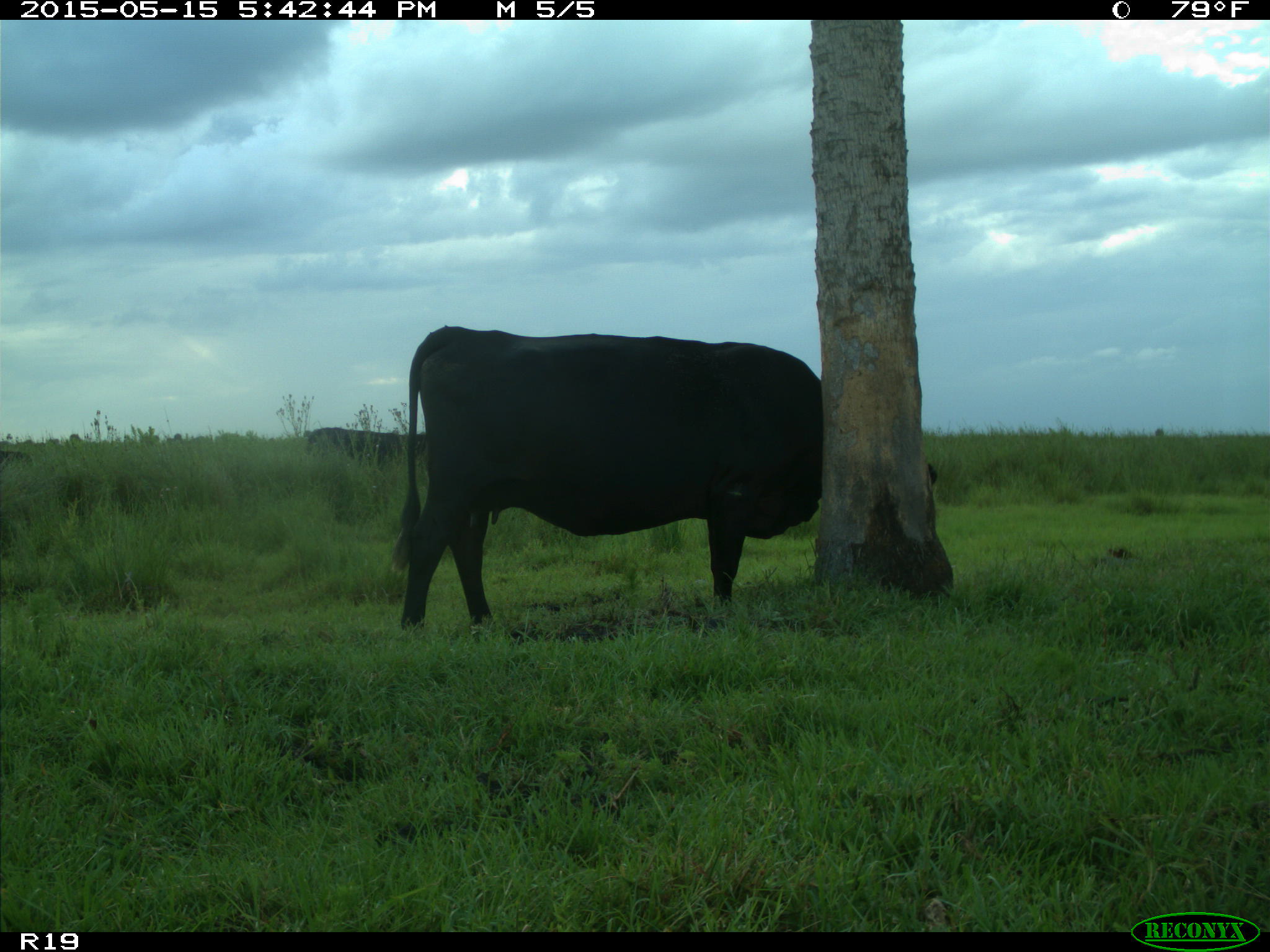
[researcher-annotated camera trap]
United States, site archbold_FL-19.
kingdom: Animalia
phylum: Chordata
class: Mammalia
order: Artiodactyla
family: Bovidae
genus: Bos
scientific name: Bos taurus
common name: domestic cow